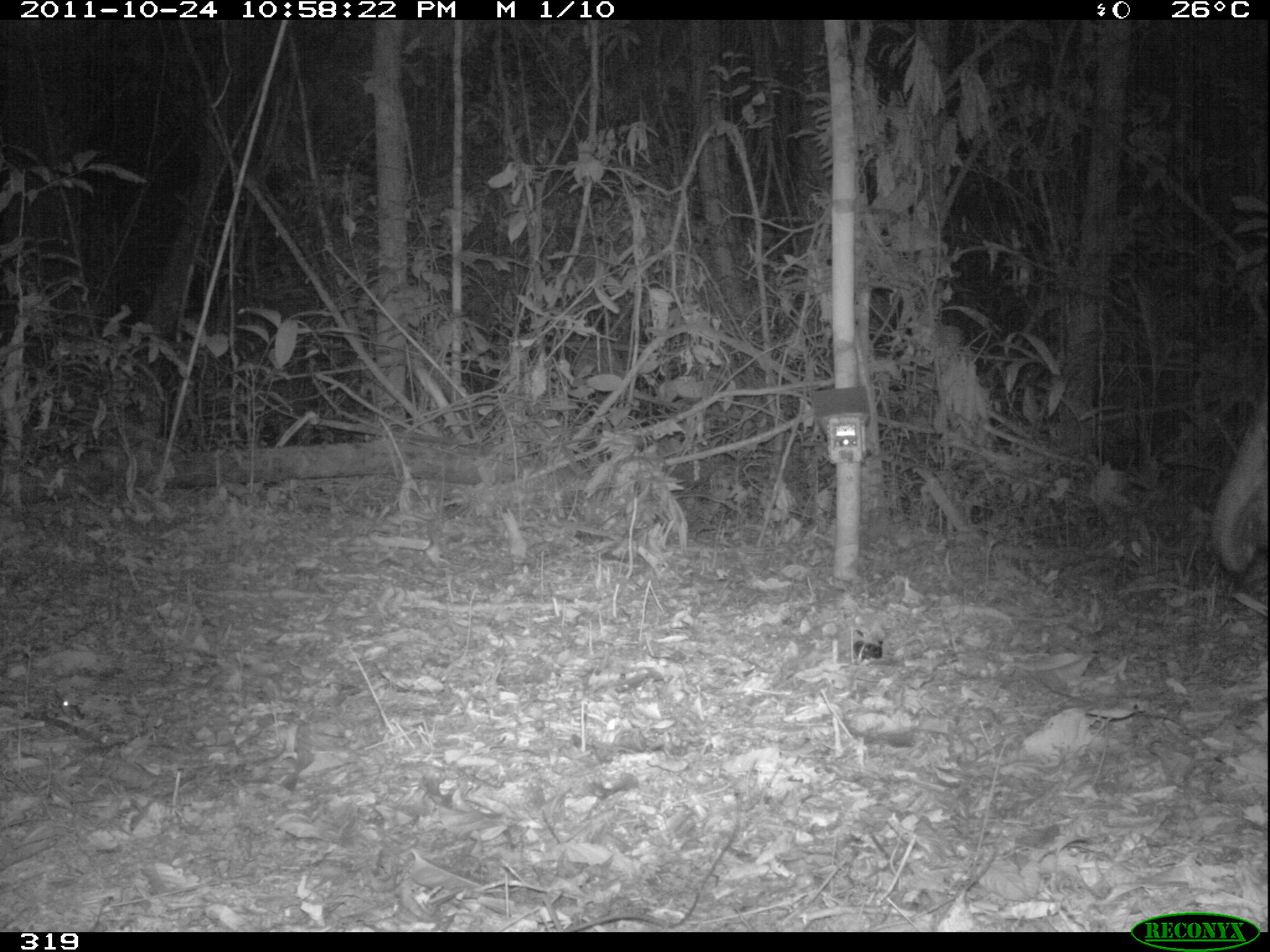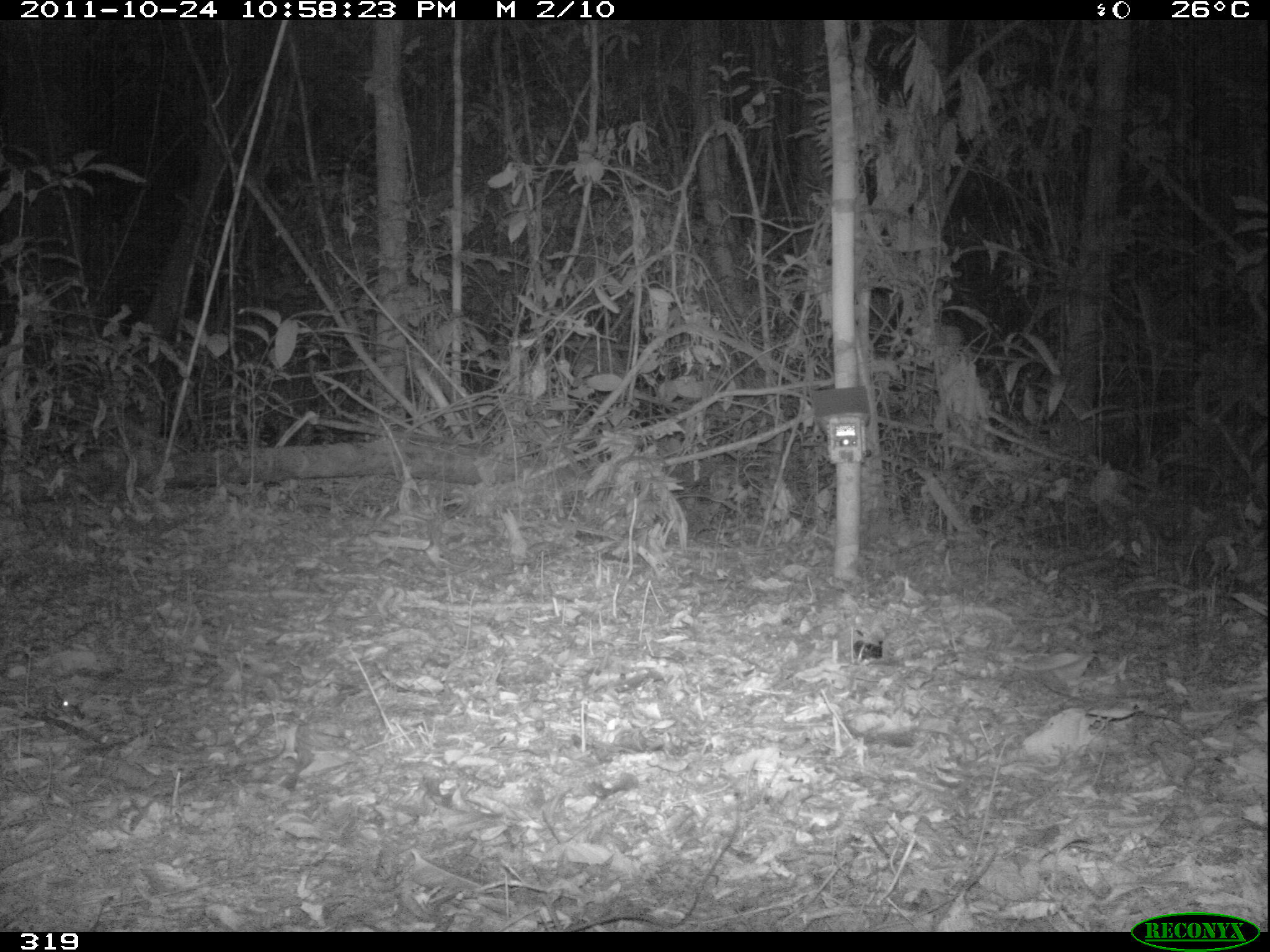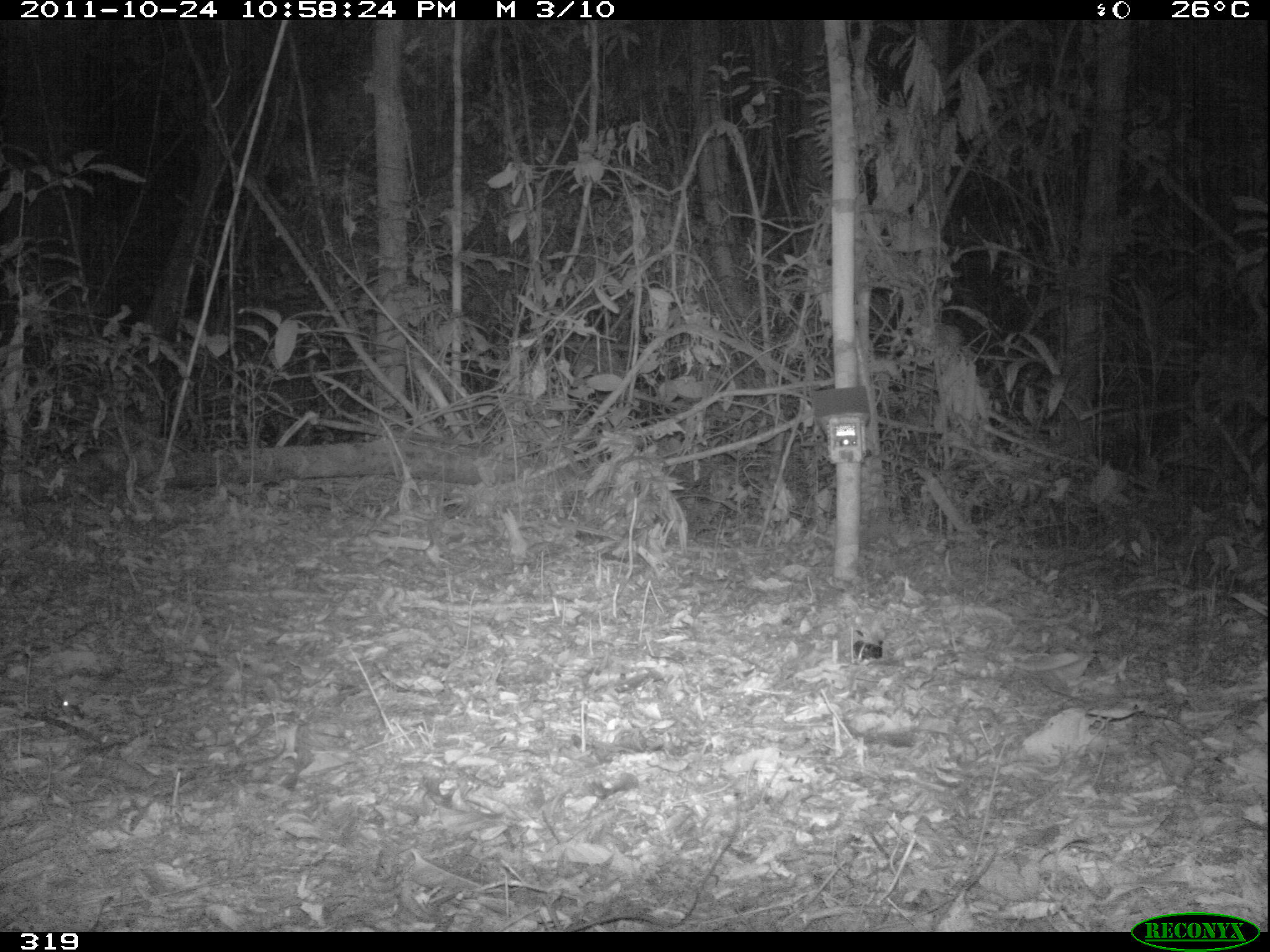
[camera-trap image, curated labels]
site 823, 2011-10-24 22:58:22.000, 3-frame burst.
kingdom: Animalia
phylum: Chordata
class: Mammalia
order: Perissodactyla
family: Tapiridae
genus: Tapirus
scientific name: Tapirus terrestris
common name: south american tapir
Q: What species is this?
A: Tapirus terrestris (south american tapir).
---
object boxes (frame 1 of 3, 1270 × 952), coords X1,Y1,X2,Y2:
tapirus terrestris: 1209,365,1268,586